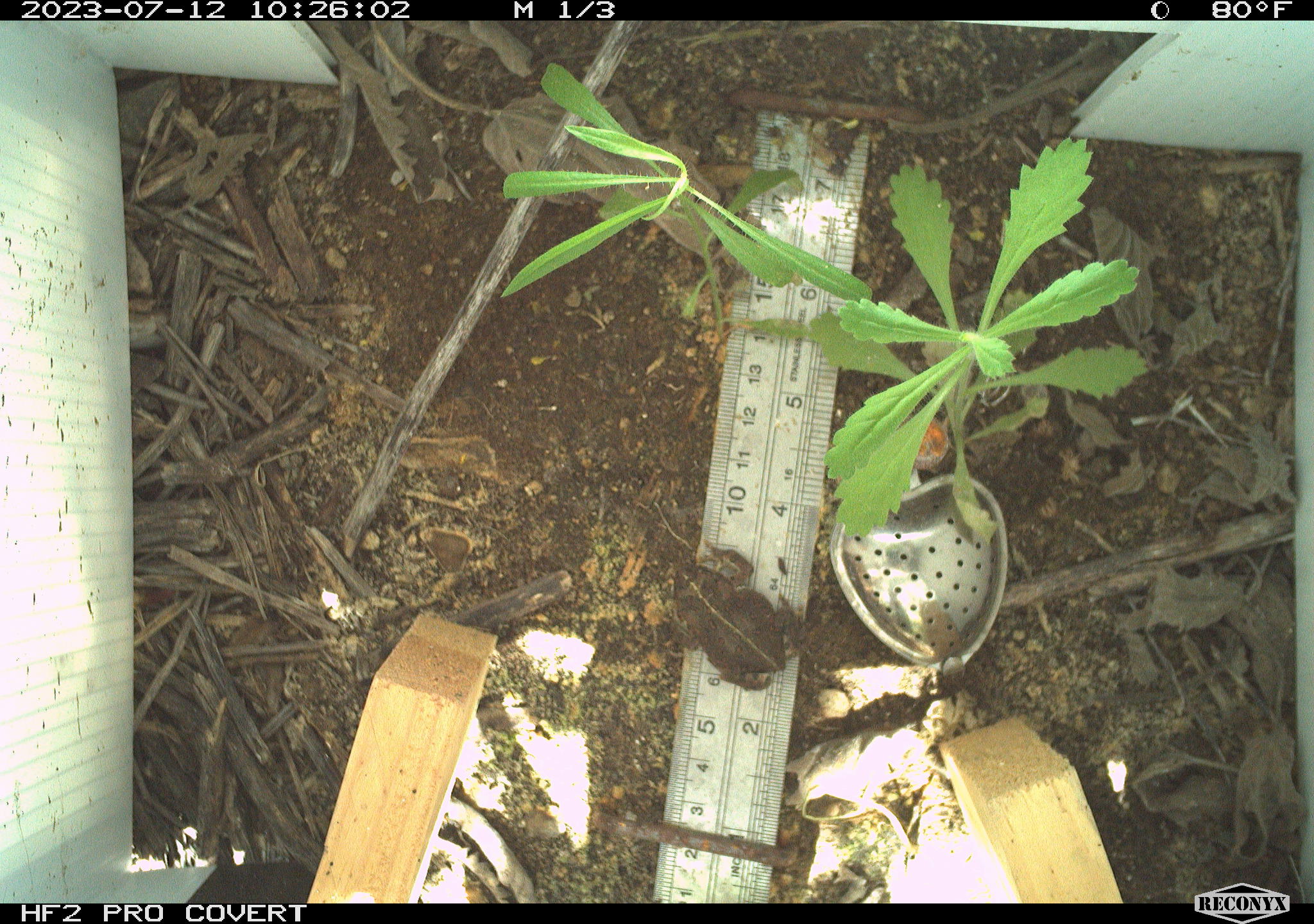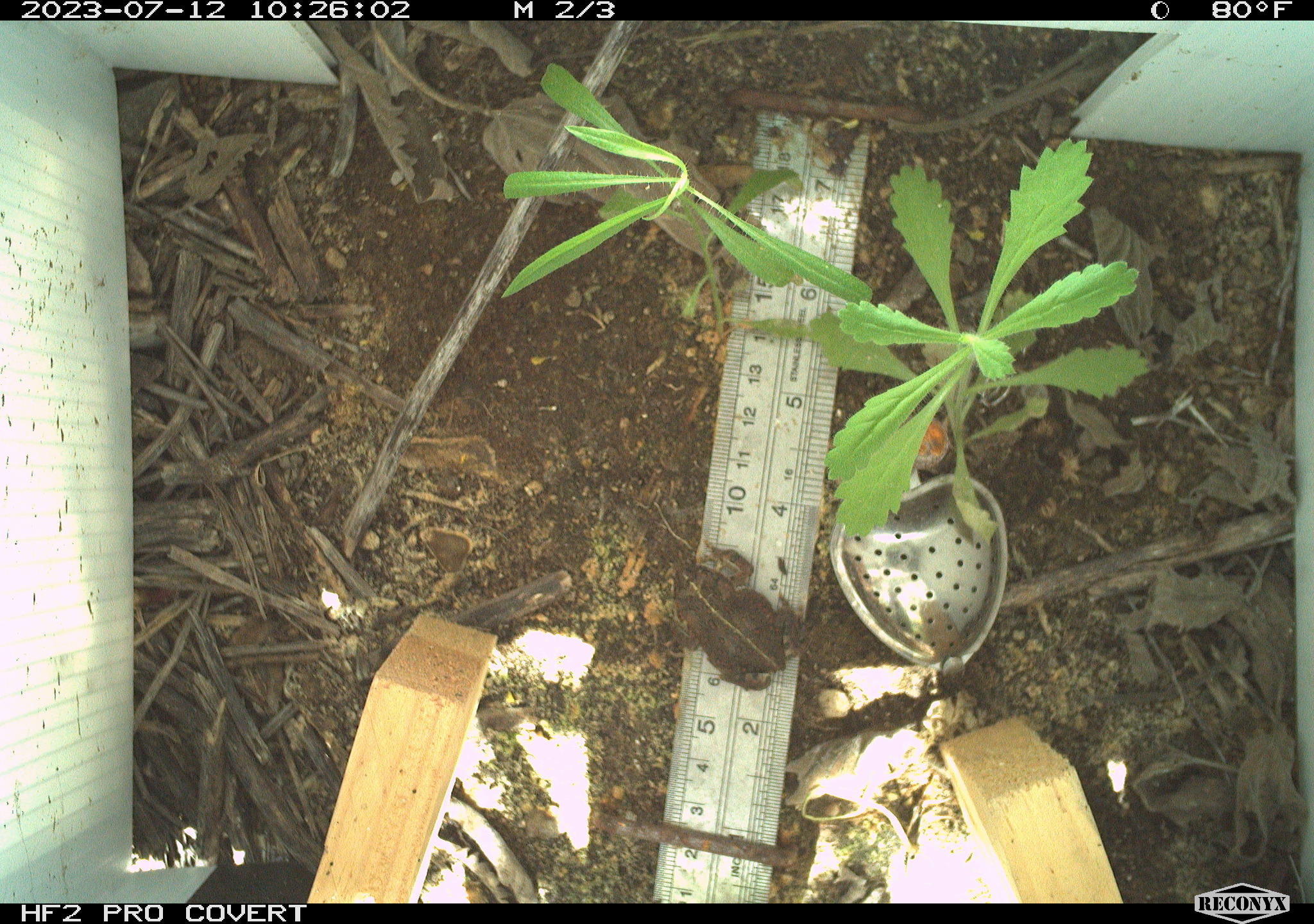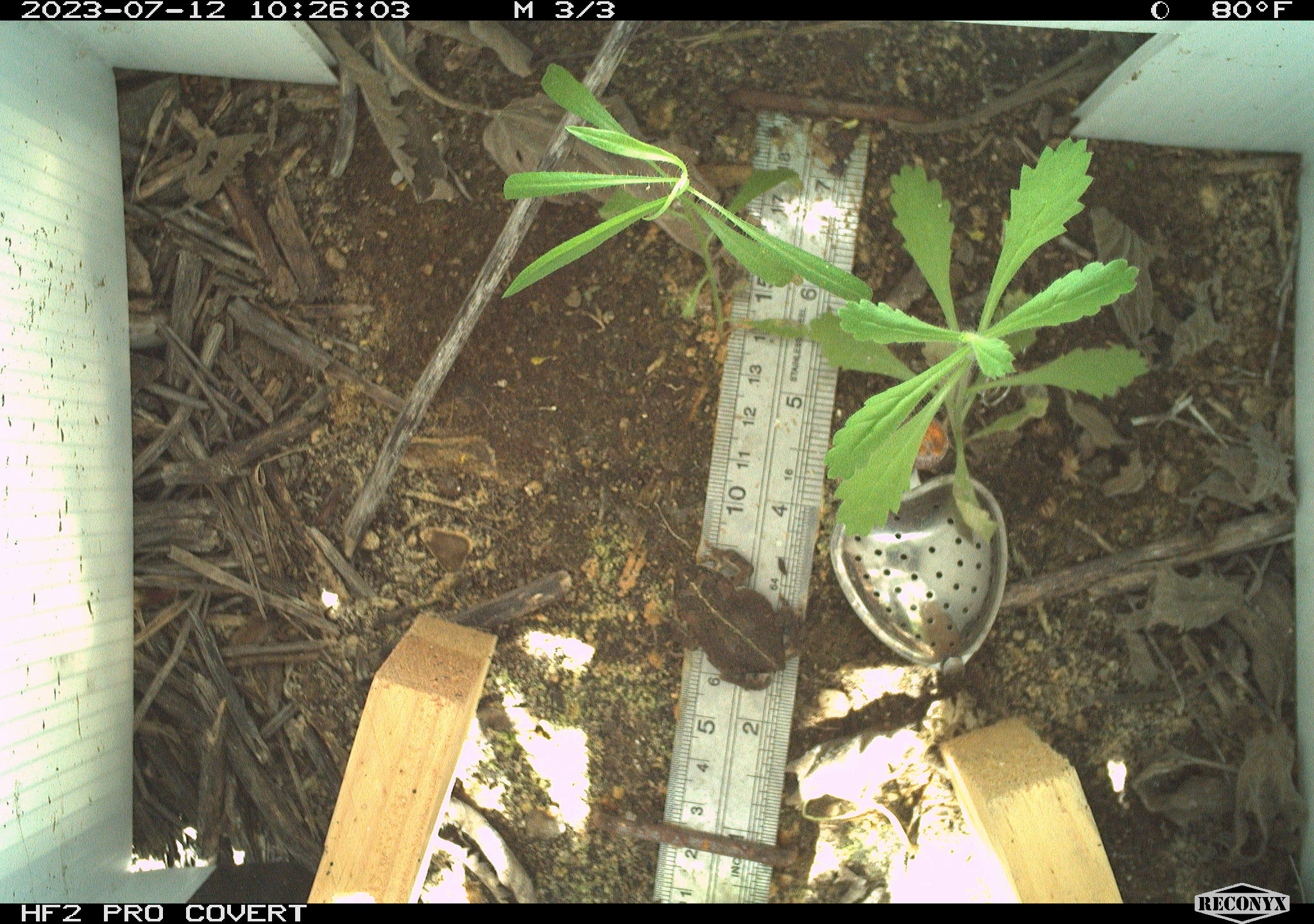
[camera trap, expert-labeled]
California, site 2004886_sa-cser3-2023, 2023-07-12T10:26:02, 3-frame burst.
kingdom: Animalia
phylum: Chordata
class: Amphibia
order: Anura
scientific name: Anura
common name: frogs